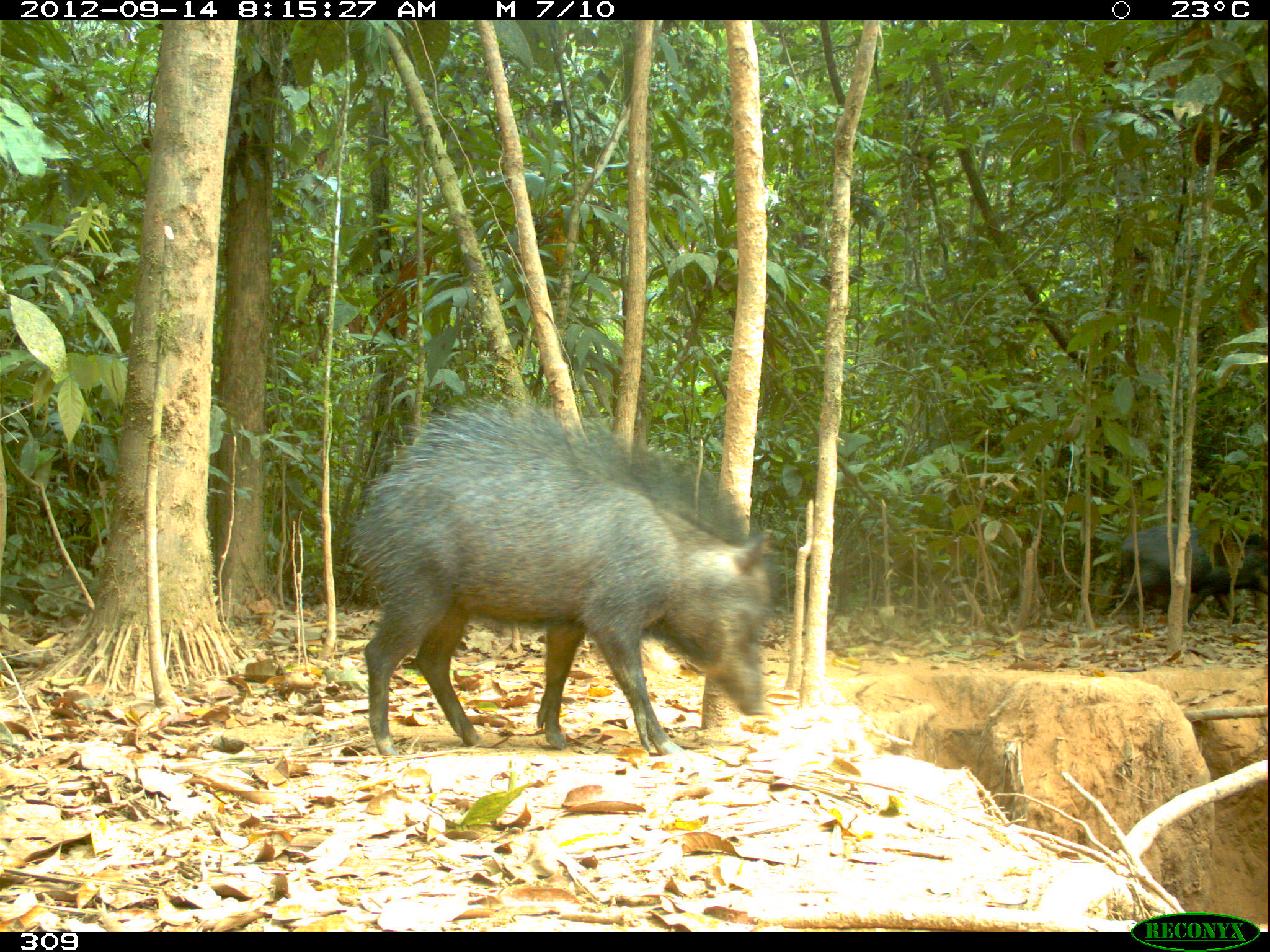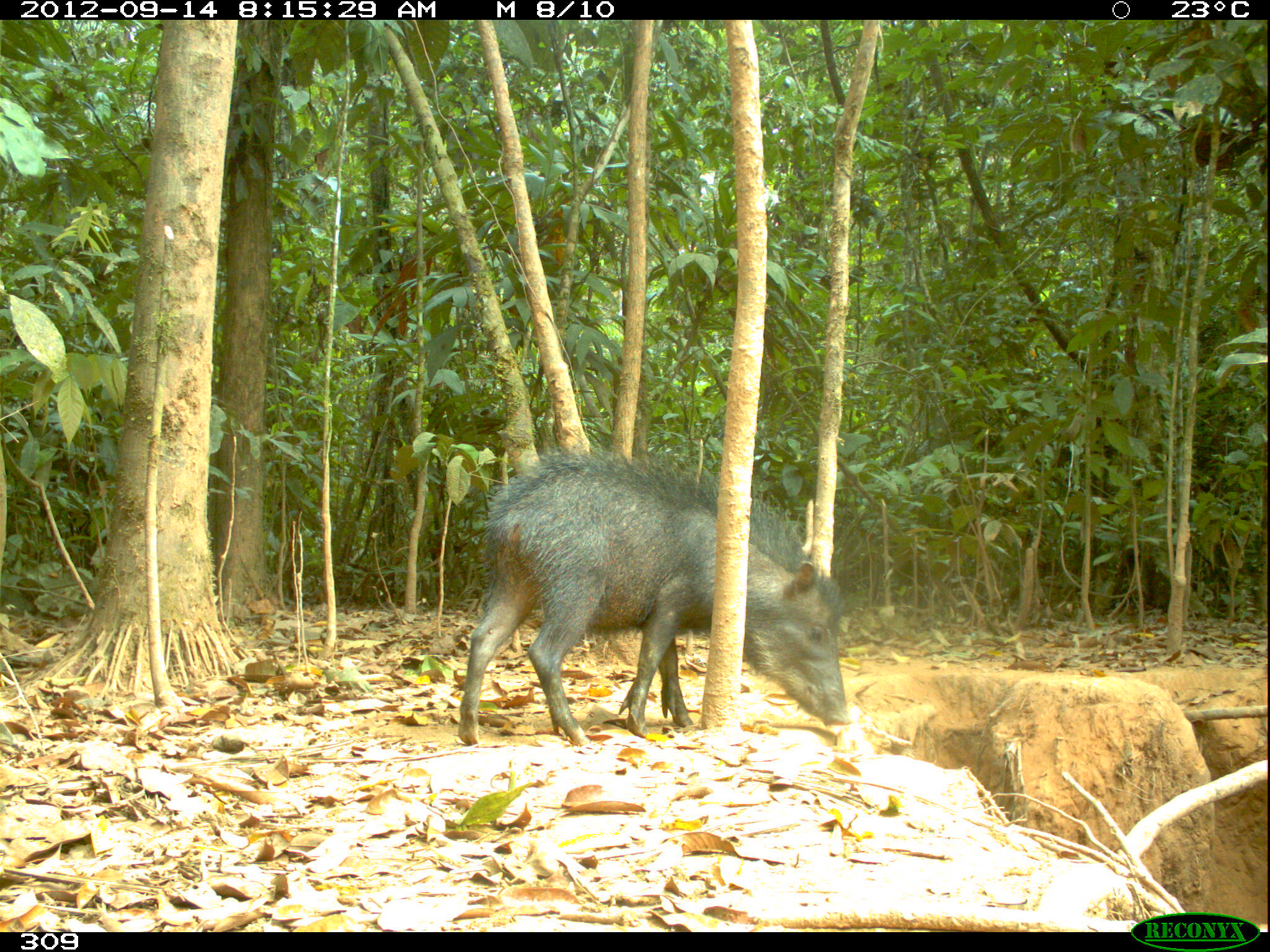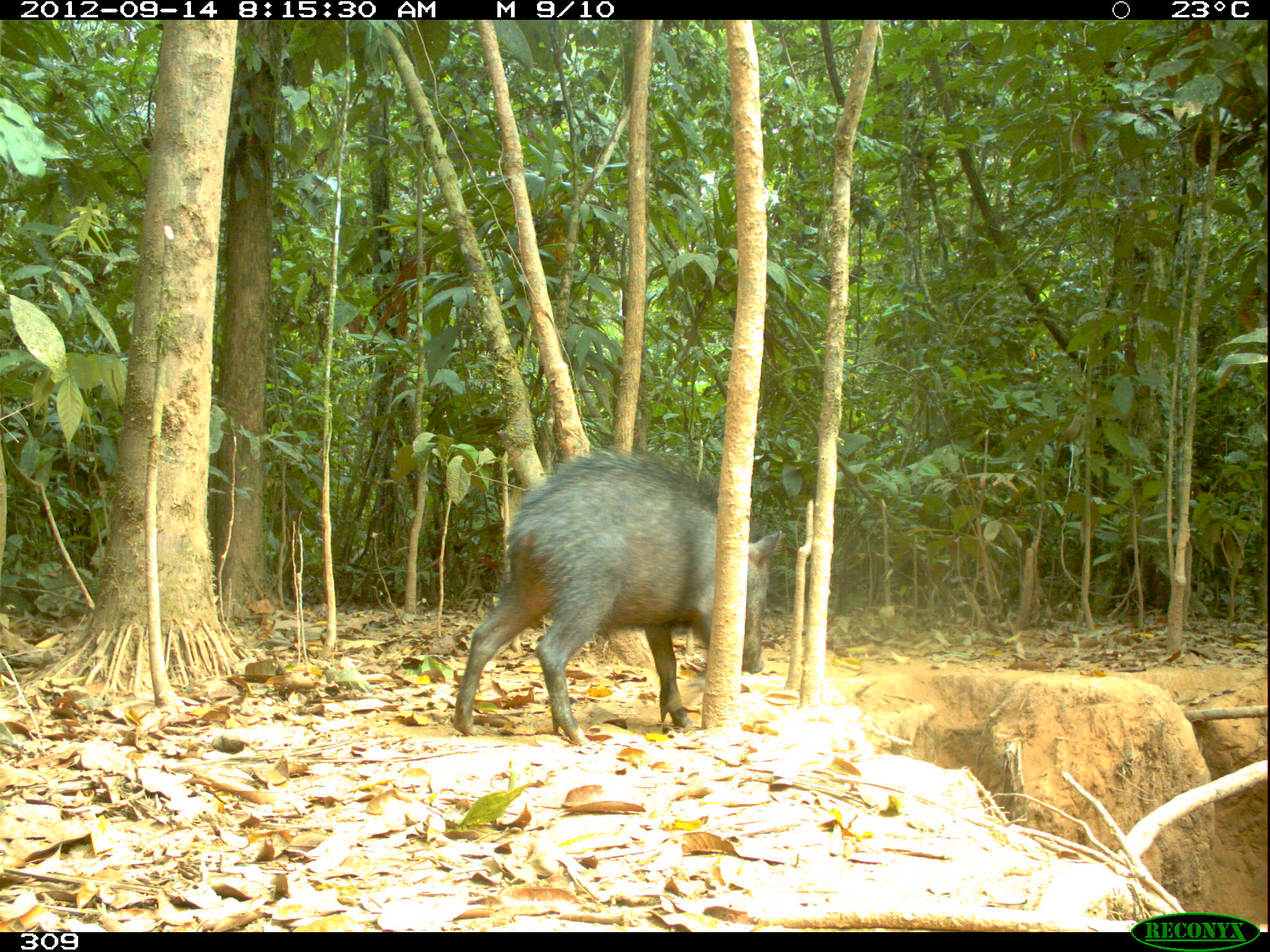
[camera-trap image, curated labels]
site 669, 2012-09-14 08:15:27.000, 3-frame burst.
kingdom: Animalia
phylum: Chordata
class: Mammalia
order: Artiodactyla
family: Tayassuidae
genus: Tayassu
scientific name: Tayassu pecari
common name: white-lipped peccary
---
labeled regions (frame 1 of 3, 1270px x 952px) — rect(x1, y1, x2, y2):
tayassu pecari: rect(350, 401, 779, 756); rect(1120, 518, 1266, 623)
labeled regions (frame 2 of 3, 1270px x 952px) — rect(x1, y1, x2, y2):
tayassu pecari: rect(454, 452, 851, 746)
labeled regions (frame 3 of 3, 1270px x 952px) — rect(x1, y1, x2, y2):
tayassu pecari: rect(452, 450, 783, 743)